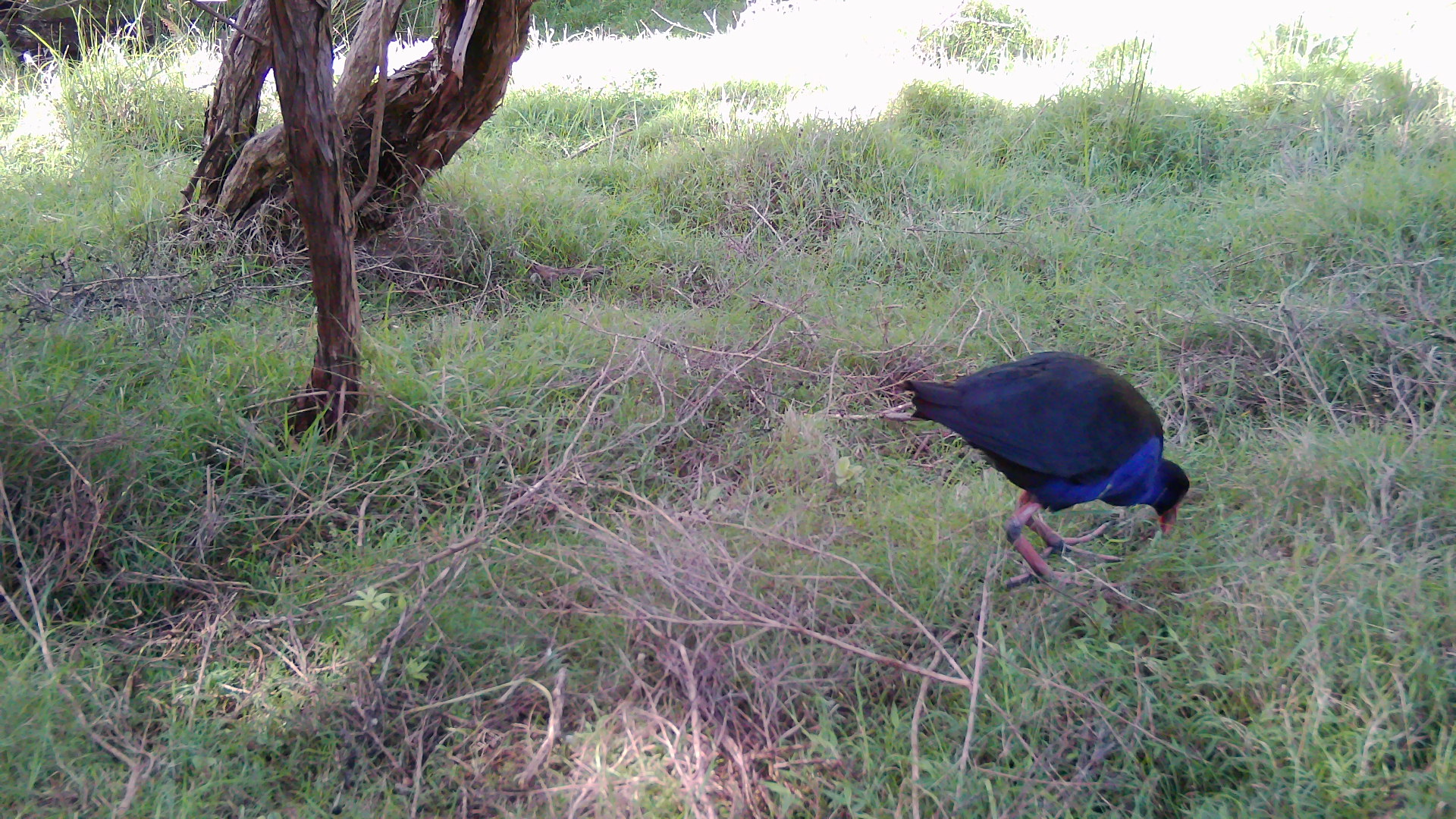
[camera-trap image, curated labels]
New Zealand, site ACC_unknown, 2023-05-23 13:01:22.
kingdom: Animalia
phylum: Chordata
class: Aves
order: Gruiformes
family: Rallidae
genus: Porphyrio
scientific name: Porphyrio melanotus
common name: australasian swamphen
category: pukeko